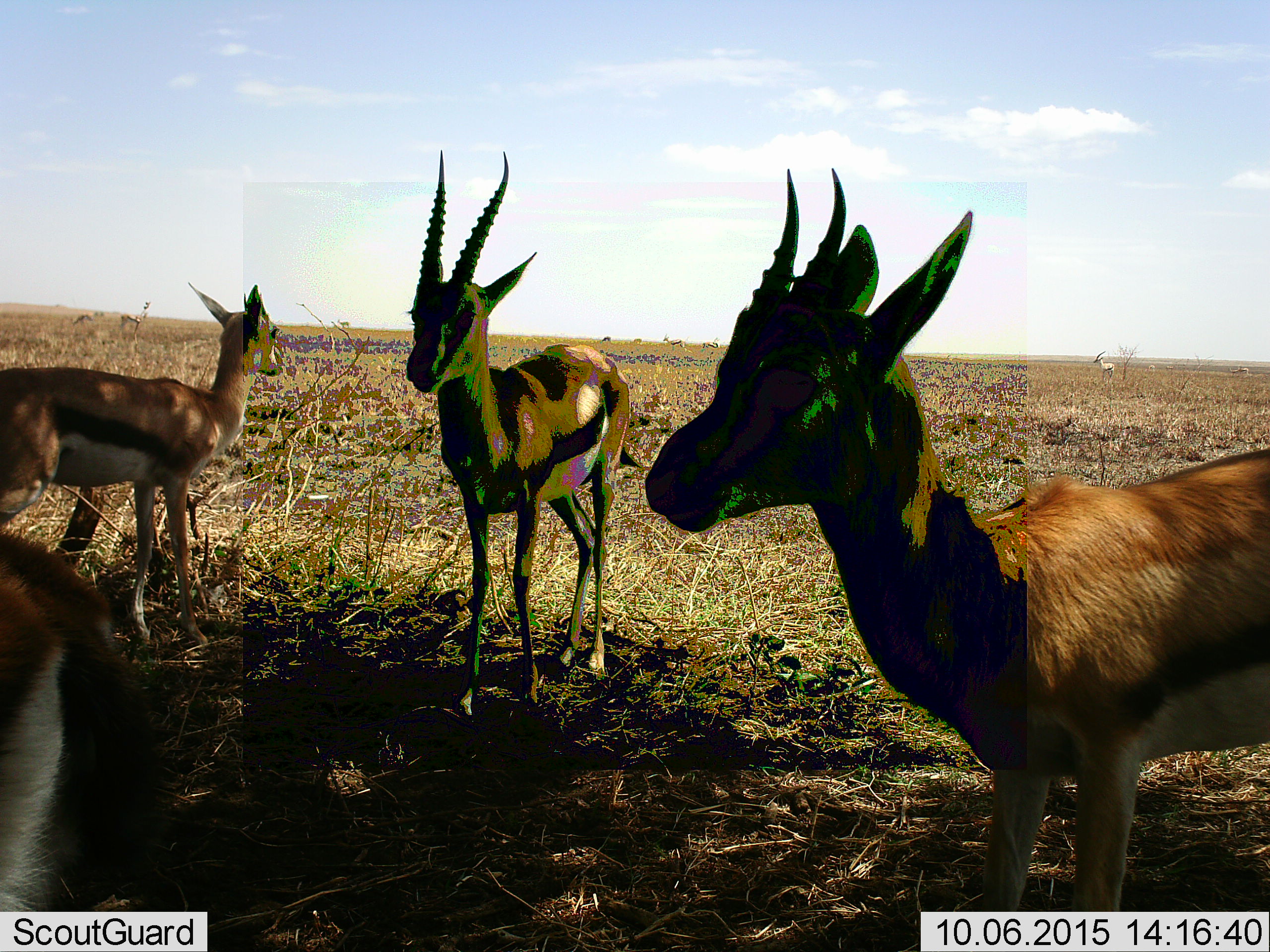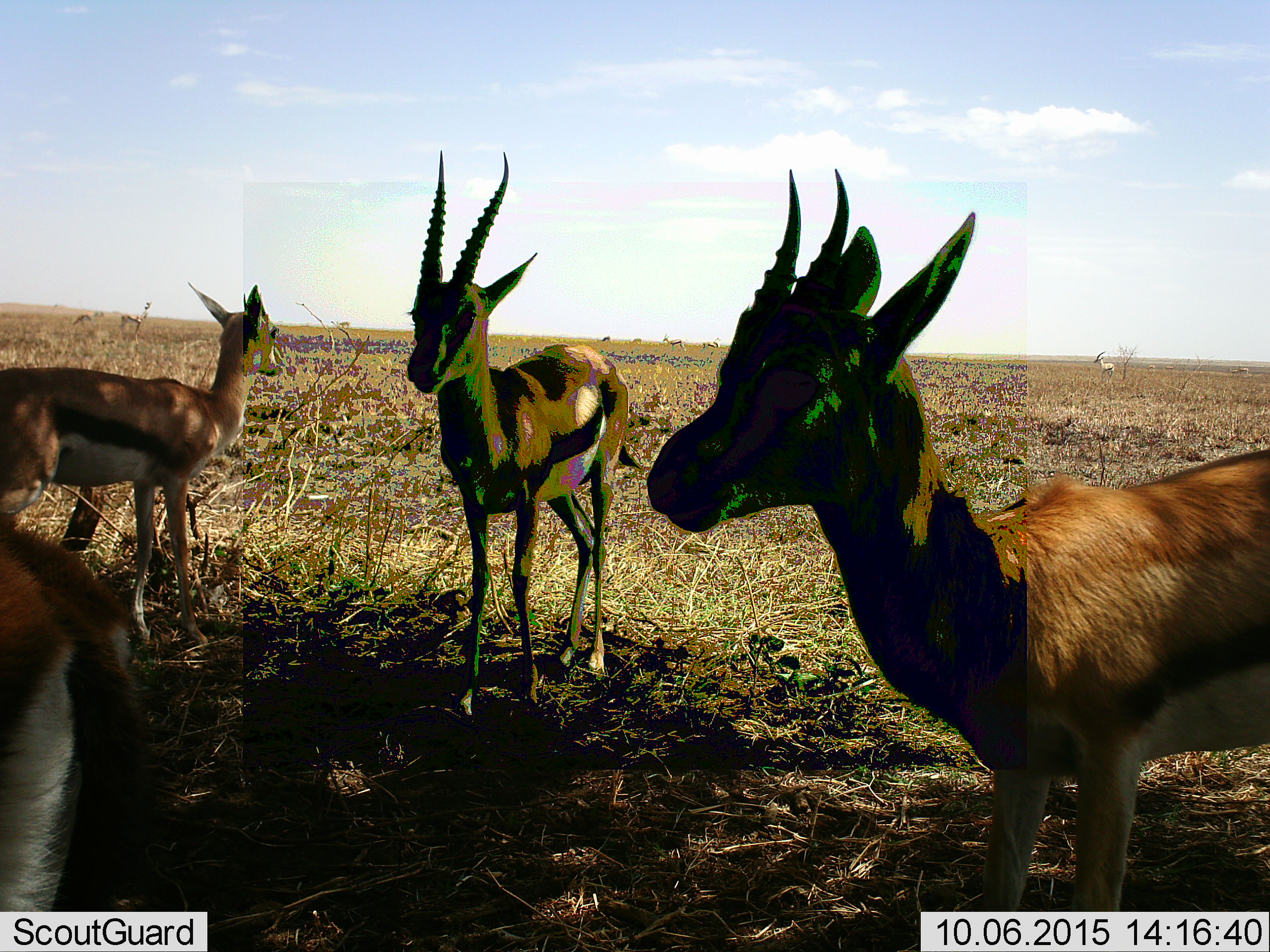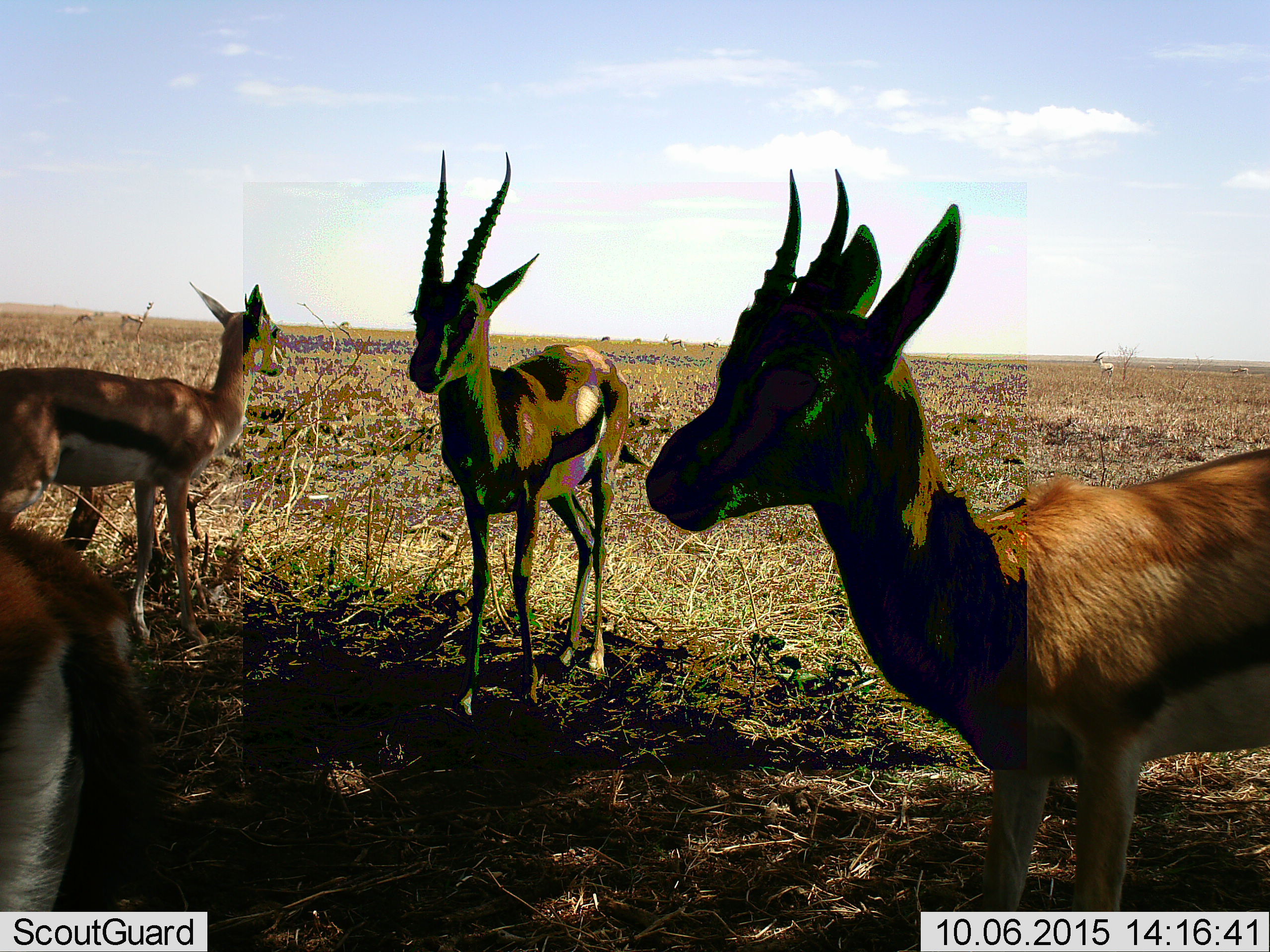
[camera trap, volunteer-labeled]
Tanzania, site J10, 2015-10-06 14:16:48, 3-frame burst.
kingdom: Animalia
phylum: Chordata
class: Mammalia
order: Artiodactyla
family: Bovidae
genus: Eudorcas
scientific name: Eudorcas thomsonii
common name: thomson's gazelle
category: gazellethomsons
Gazellethomsons (thomson's gazelle) (Eudorcas thomsonii), count 11-50. Behavior (volunteer vote fractions): standing 100%, resting 12%, moving 50%, interacting 25%. Young present (vote fraction): 0%. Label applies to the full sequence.